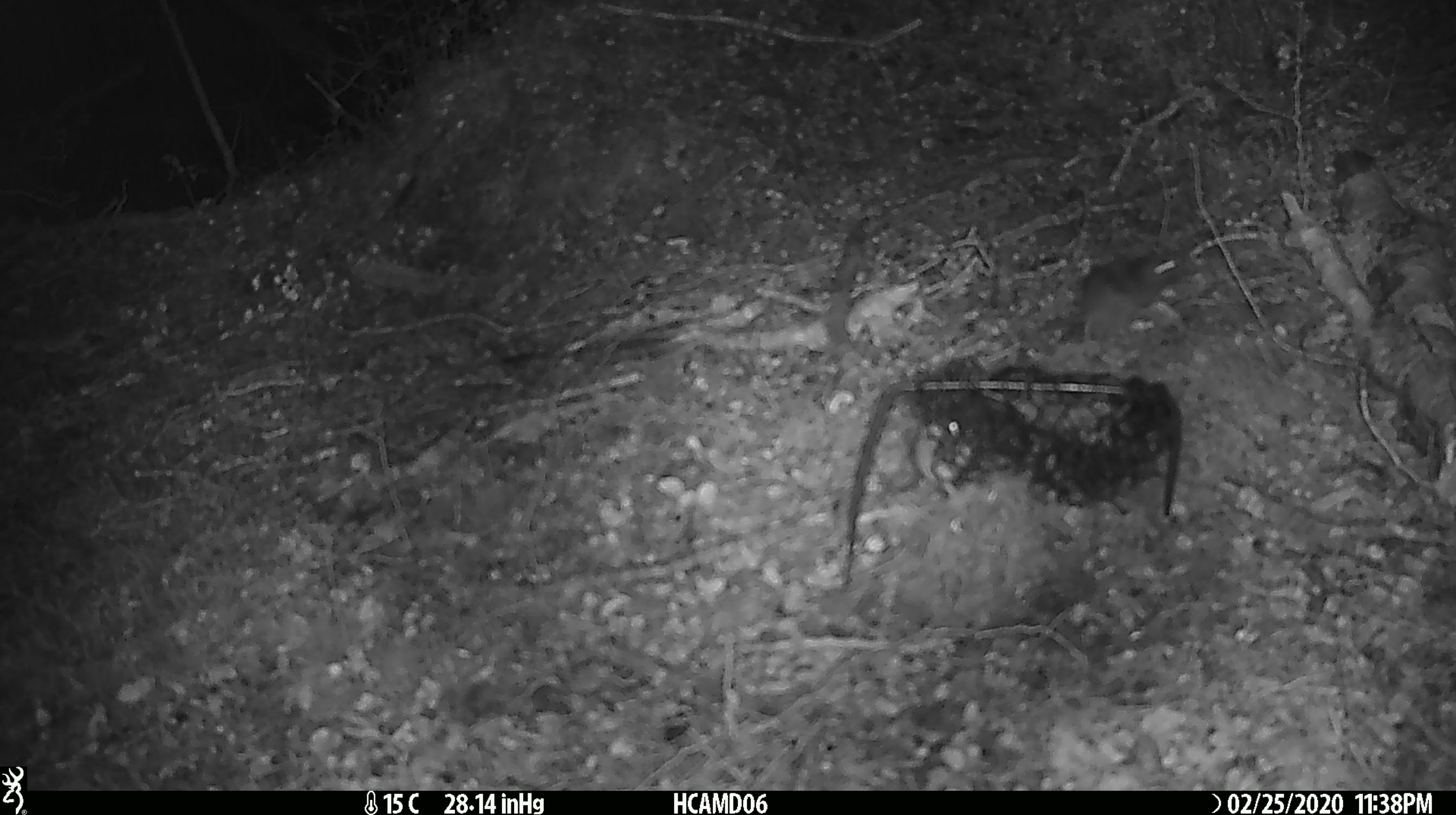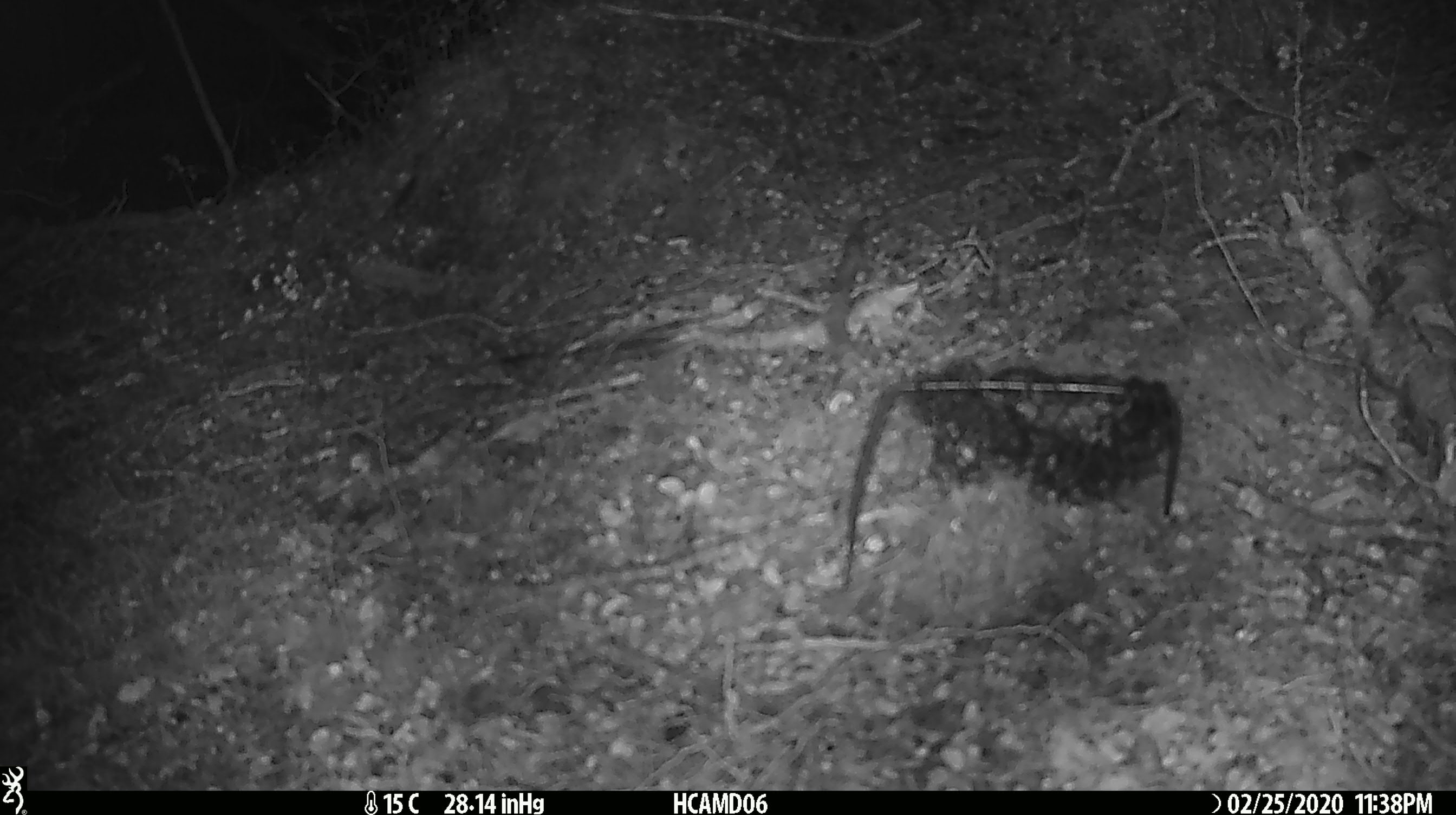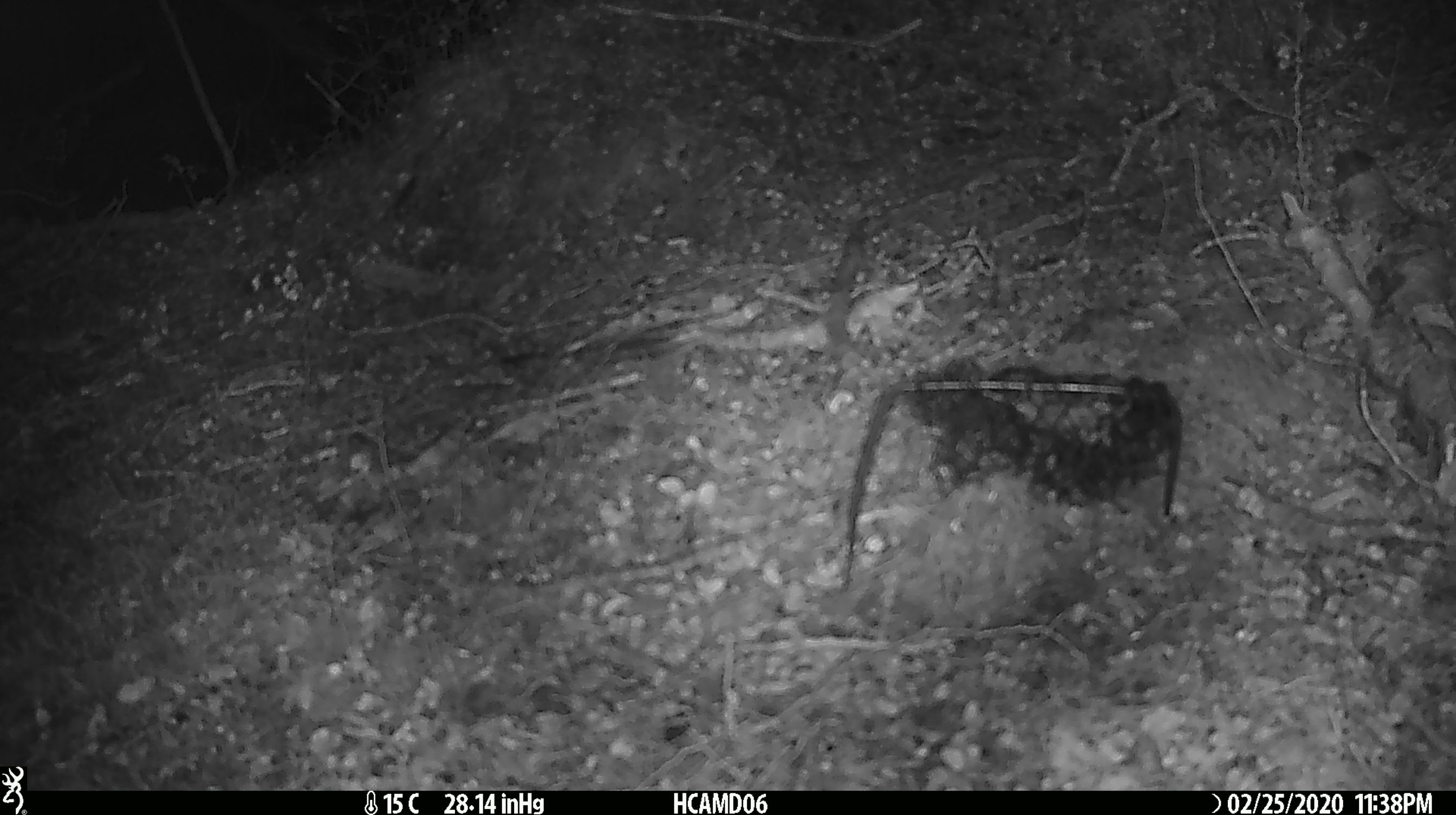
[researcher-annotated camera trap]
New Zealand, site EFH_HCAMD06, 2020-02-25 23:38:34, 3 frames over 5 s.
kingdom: Animalia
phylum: Chordata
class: Mammalia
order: Rodentia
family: Muridae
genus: Mus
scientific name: Mus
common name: mouse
Mouse (Mus).